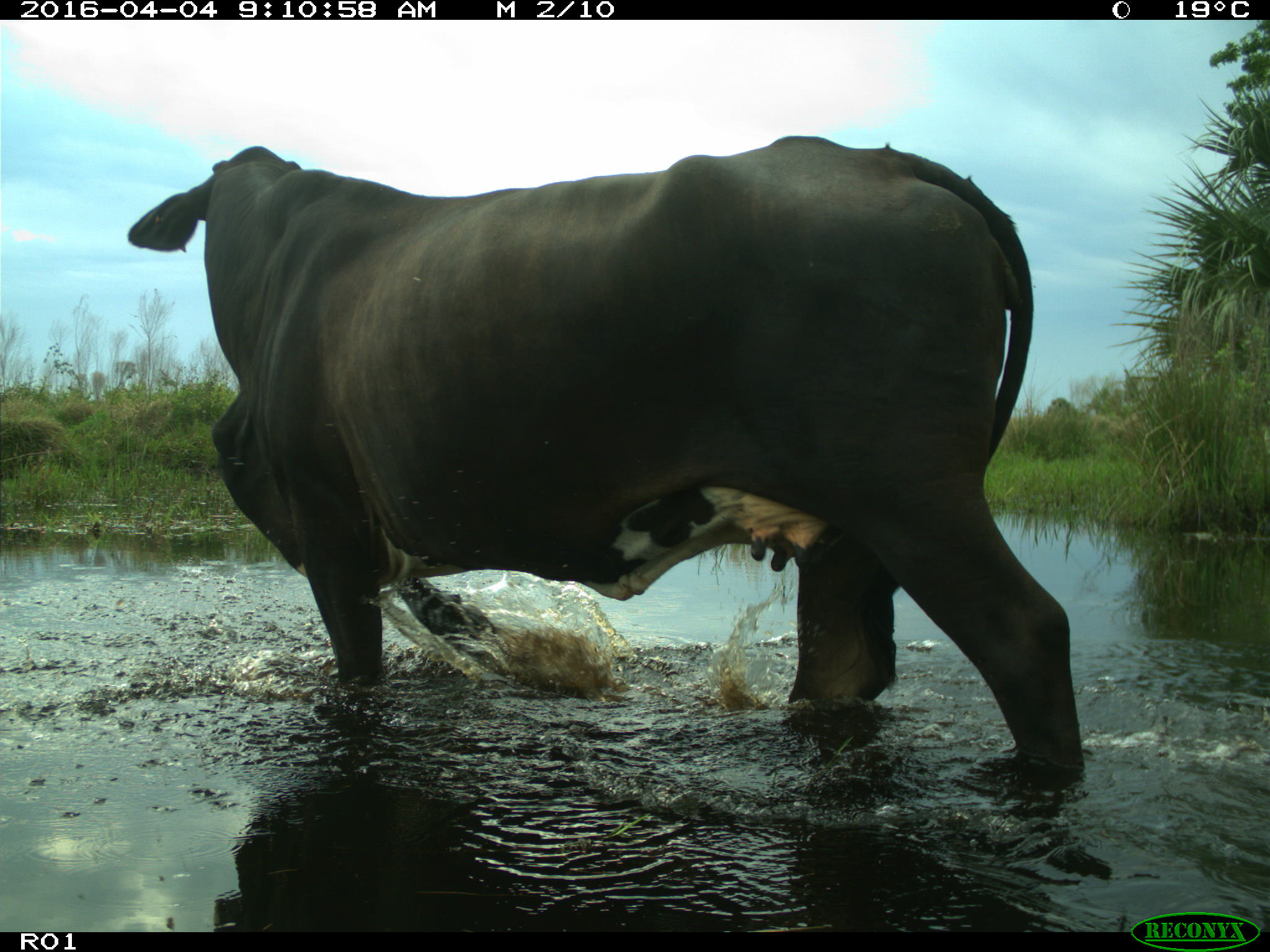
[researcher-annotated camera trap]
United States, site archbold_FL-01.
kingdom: Animalia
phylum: Chordata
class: Mammalia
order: Artiodactyla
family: Bovidae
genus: Bos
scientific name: Bos taurus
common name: domestic cow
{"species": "Bos taurus (domestic cow)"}